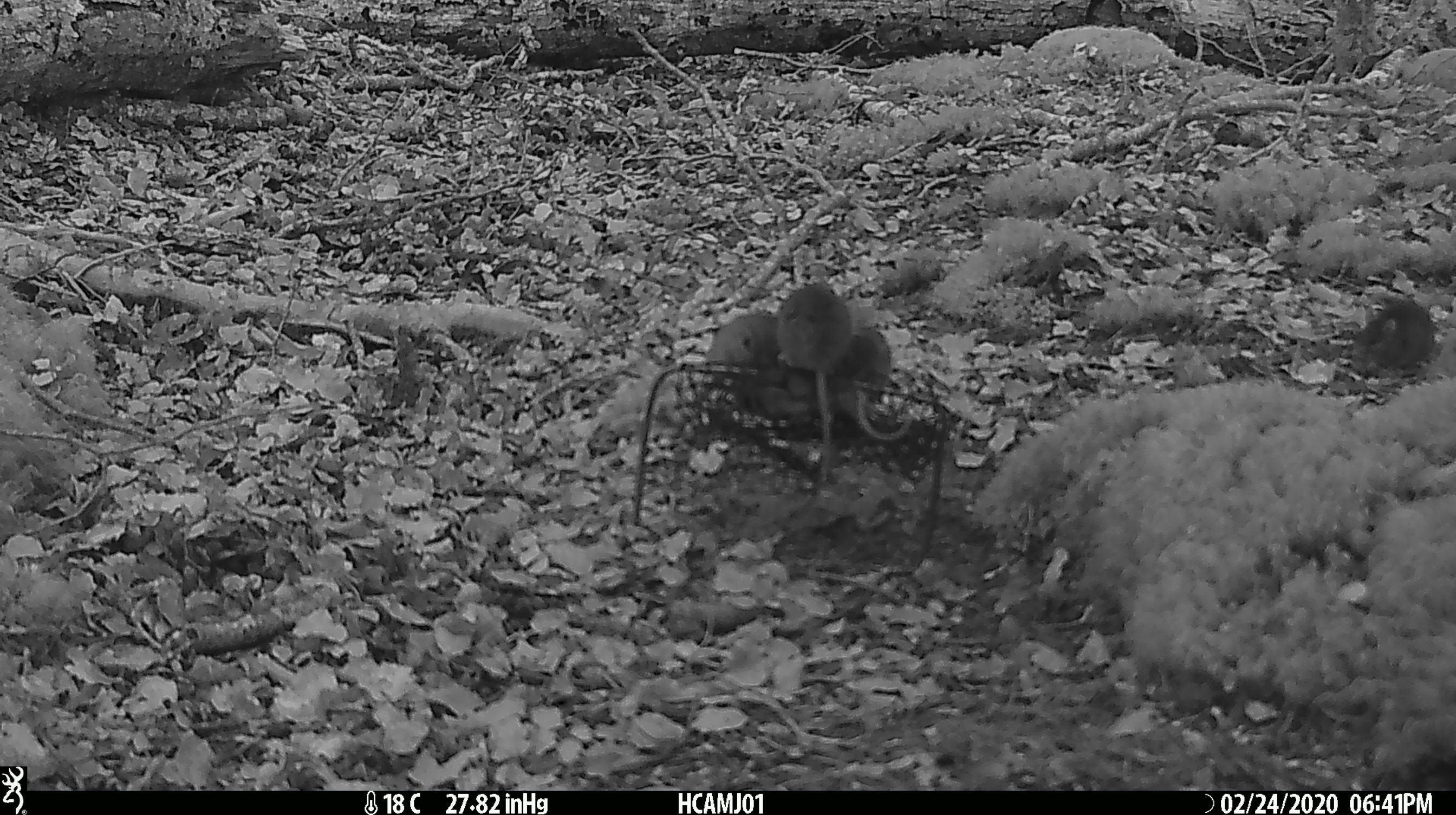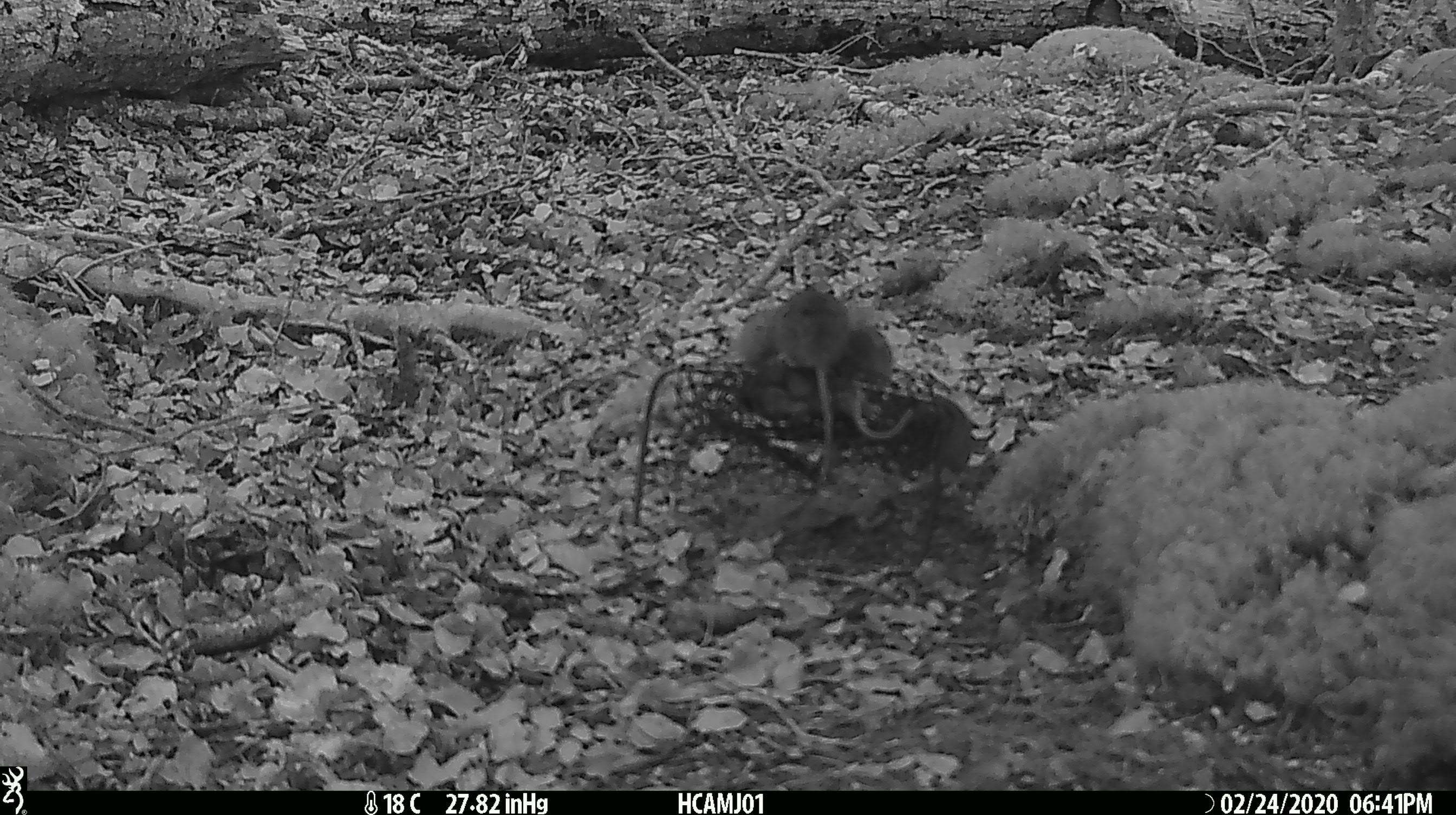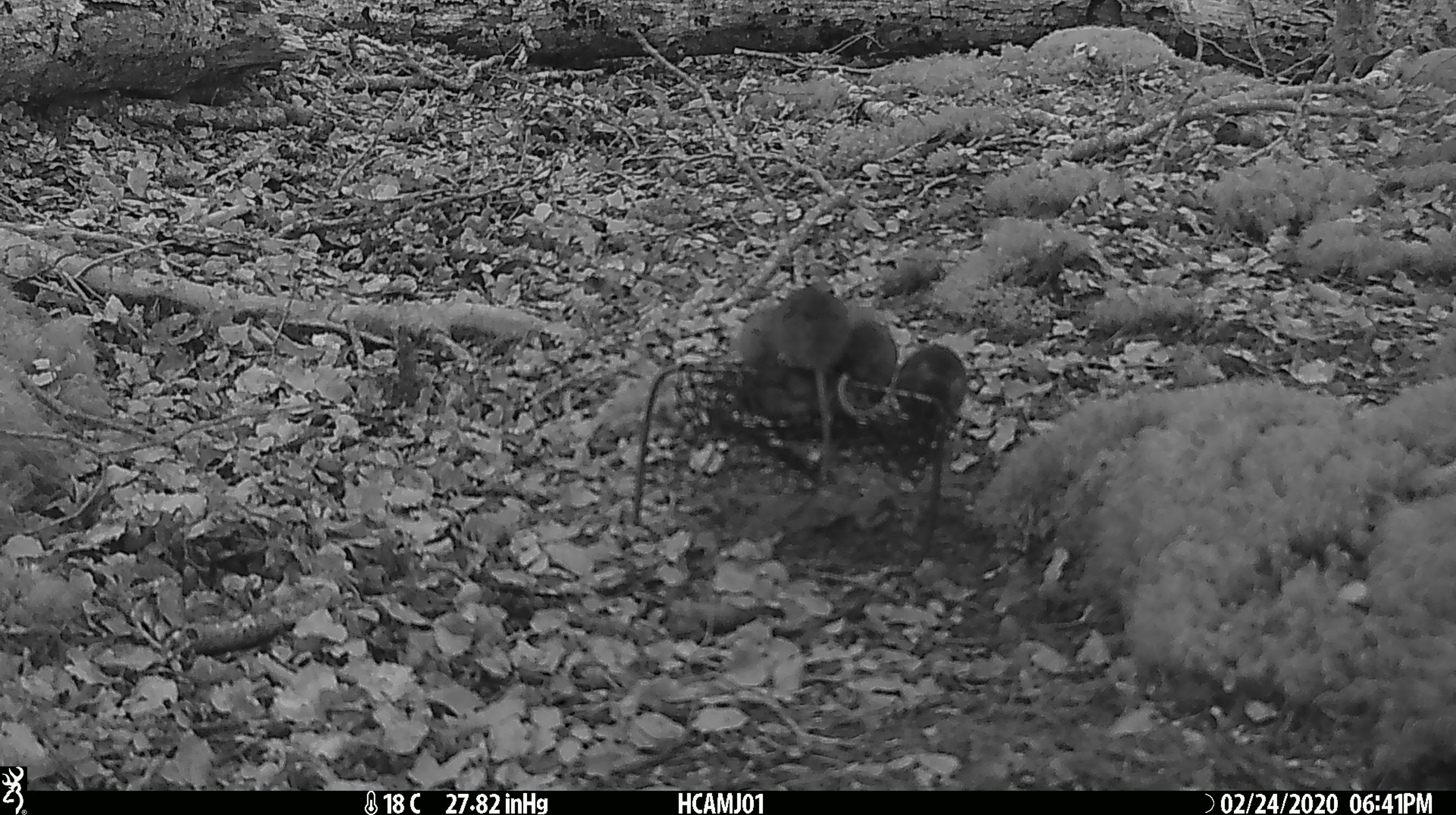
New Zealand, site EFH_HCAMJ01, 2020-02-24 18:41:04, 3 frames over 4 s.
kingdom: Animalia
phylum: Chordata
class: Mammalia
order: Rodentia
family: Muridae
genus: Mus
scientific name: Mus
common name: mouse